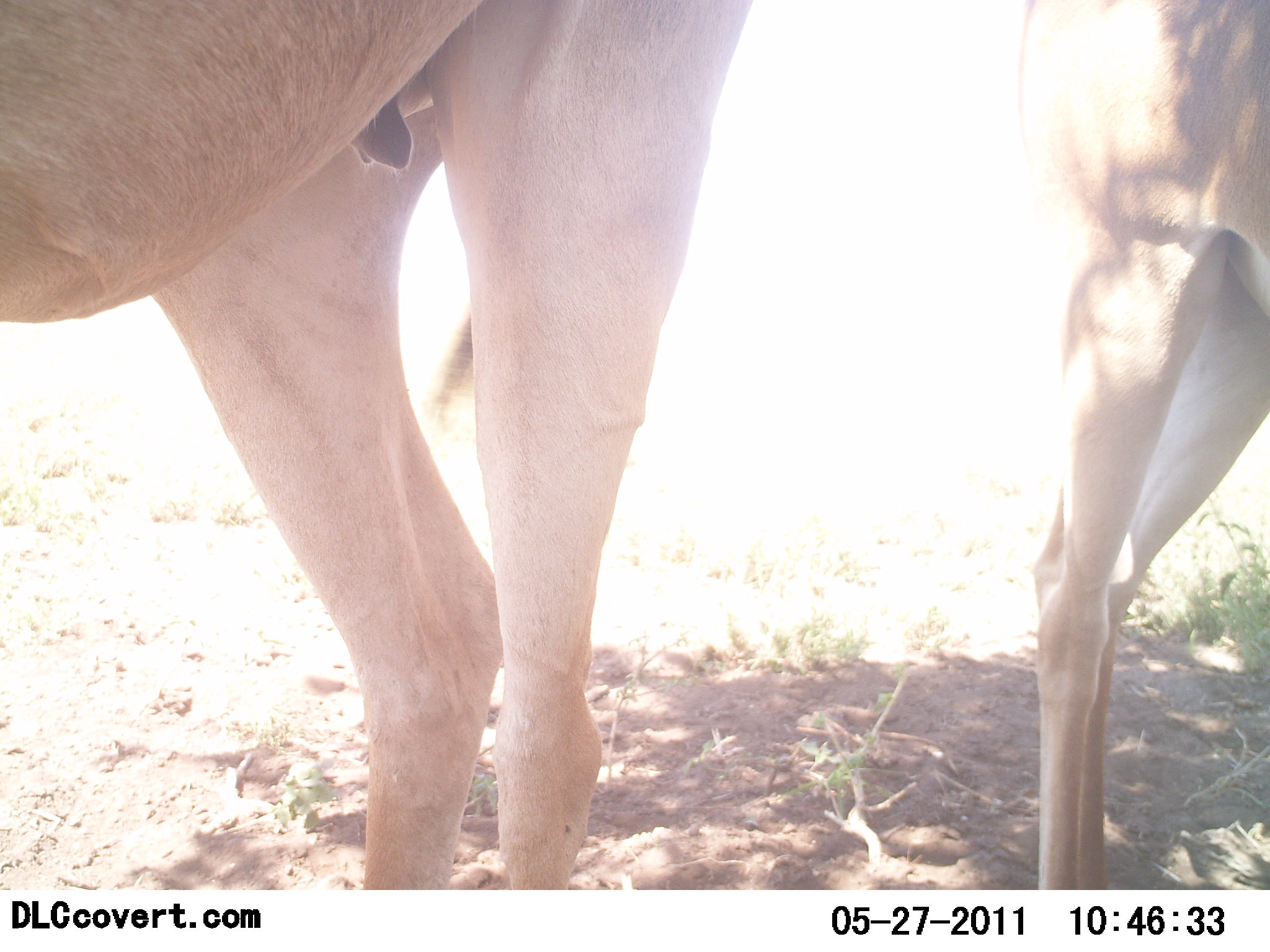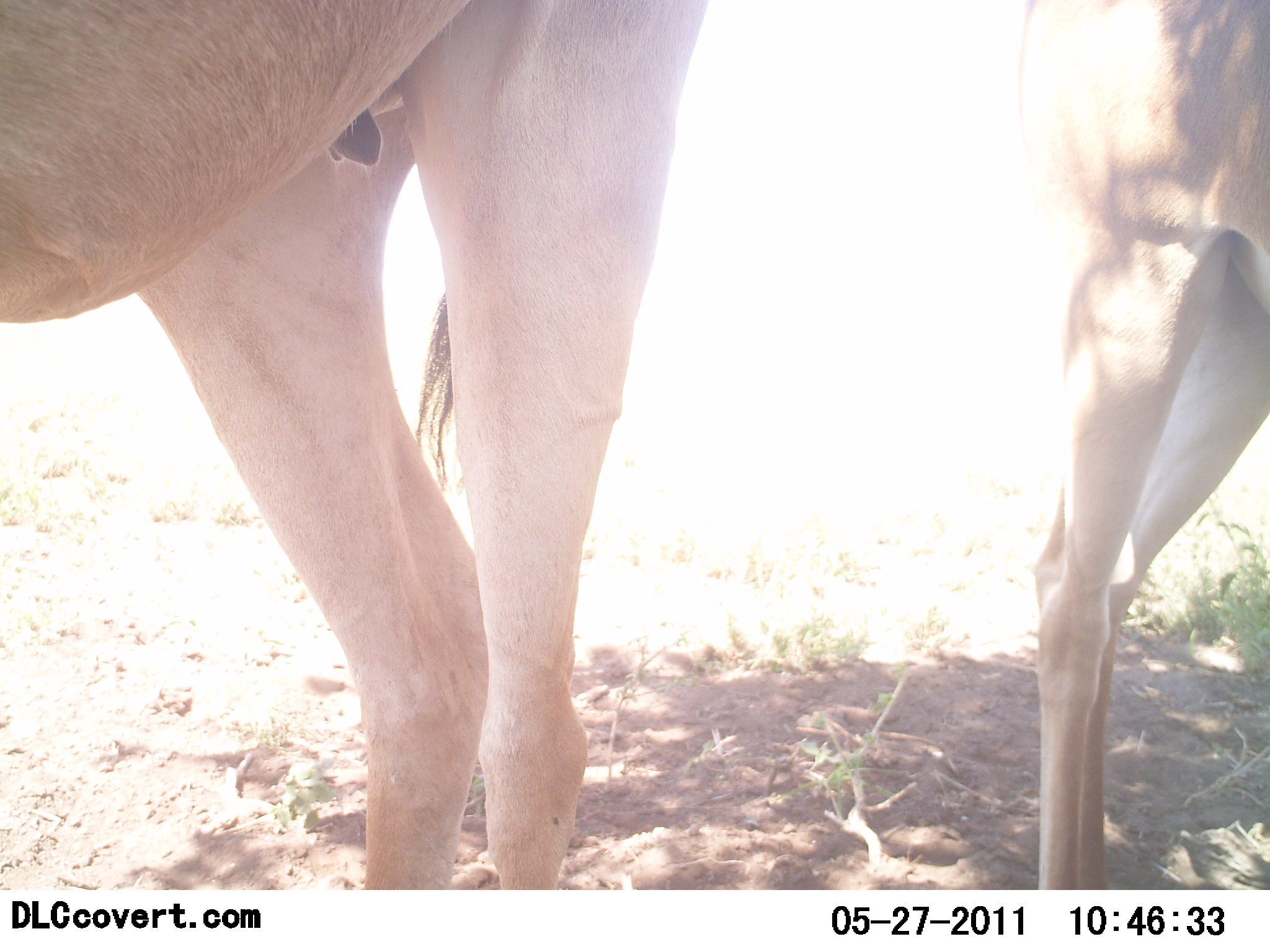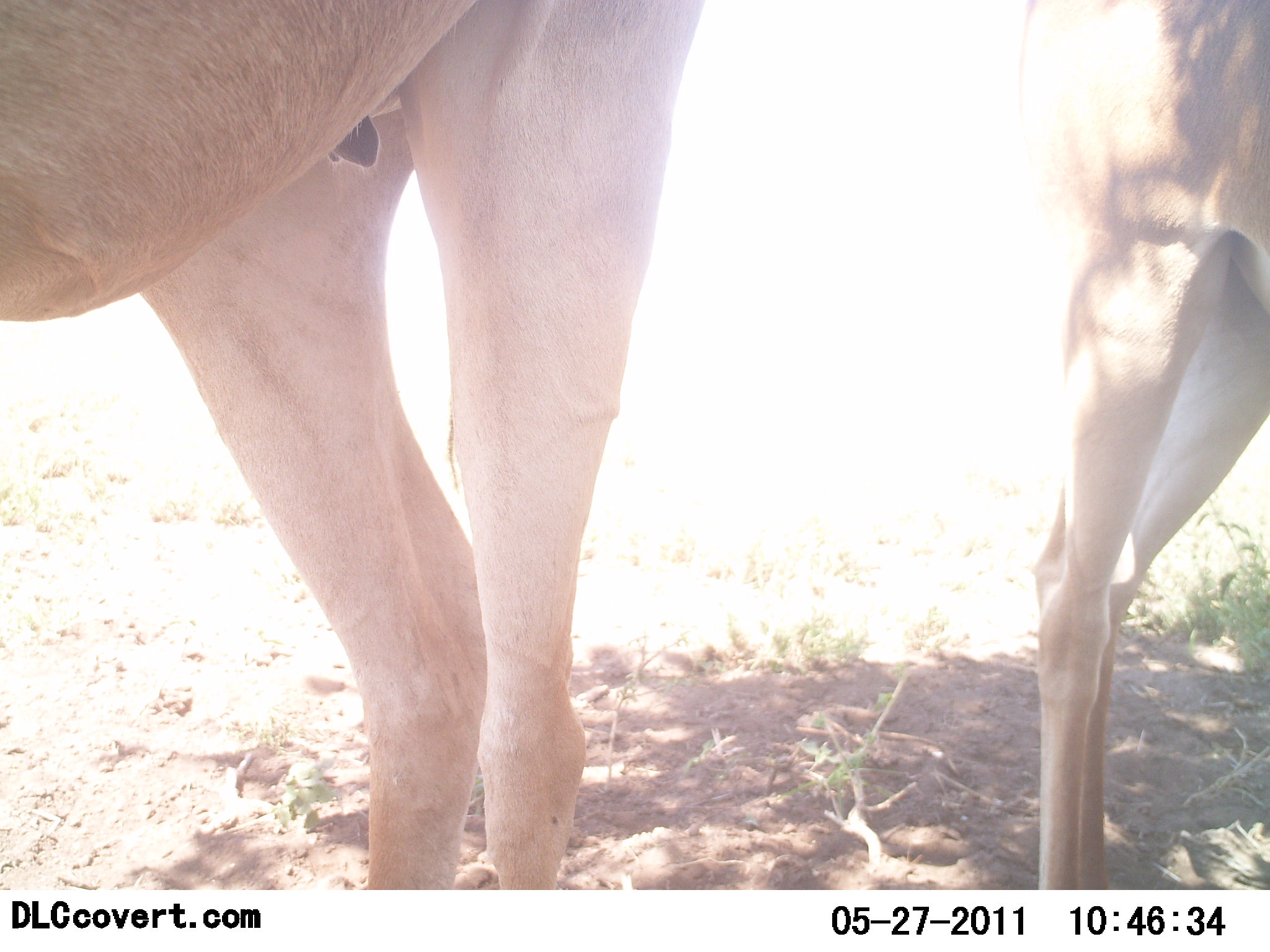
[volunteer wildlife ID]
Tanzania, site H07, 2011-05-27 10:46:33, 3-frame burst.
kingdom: Animalia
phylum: Chordata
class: Mammalia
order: Artiodactyla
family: Bovidae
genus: Alcelaphus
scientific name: Alcelaphus buselaphus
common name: hartebeest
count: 2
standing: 60%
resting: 0%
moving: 40%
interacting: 0%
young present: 20%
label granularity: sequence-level